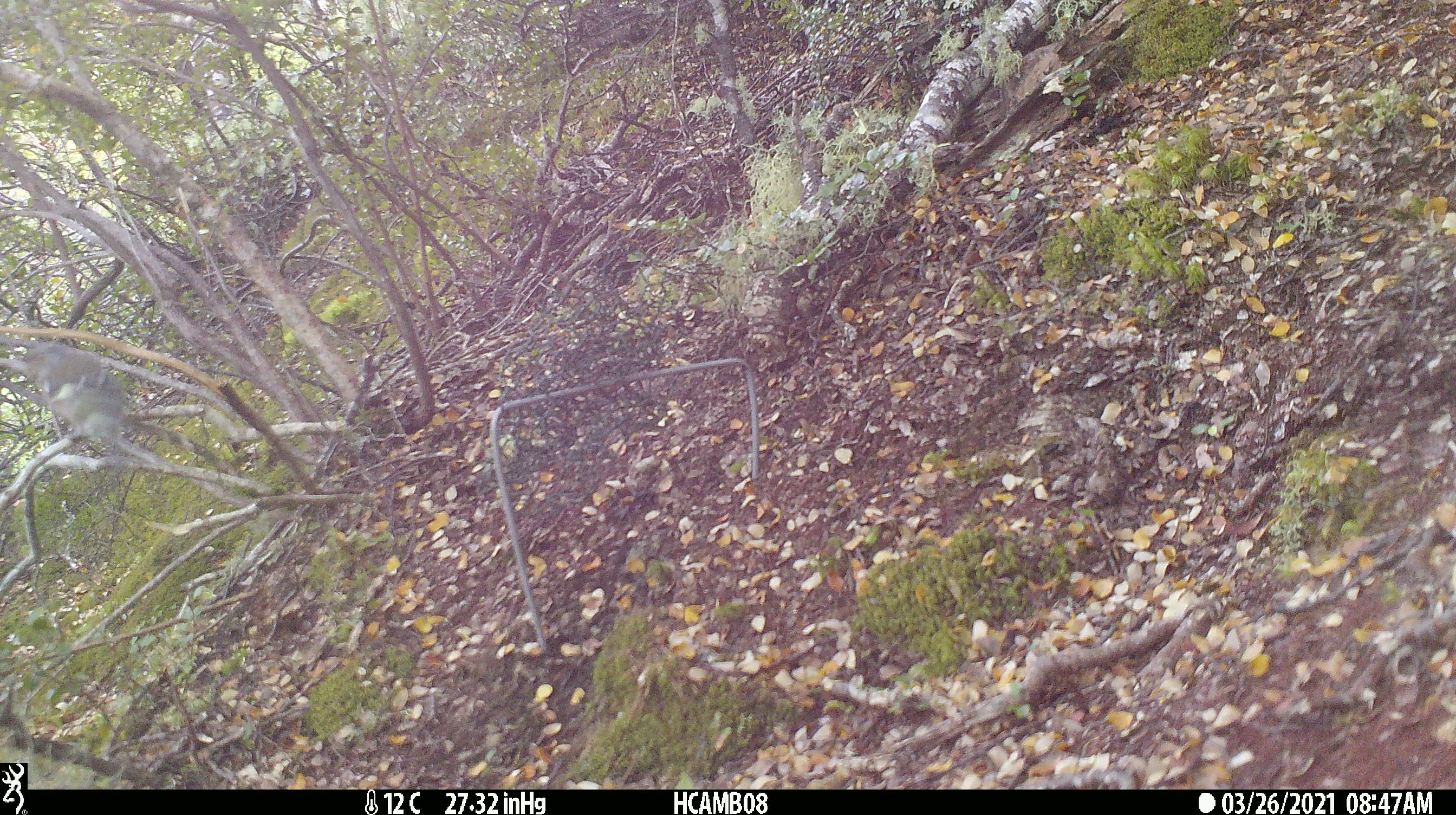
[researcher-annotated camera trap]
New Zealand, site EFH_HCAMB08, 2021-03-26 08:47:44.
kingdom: Animalia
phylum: Chordata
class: Aves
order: Passeriformes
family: Fringillidae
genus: Fringilla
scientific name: Fringilla coelebs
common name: common chaffinch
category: chaffinch